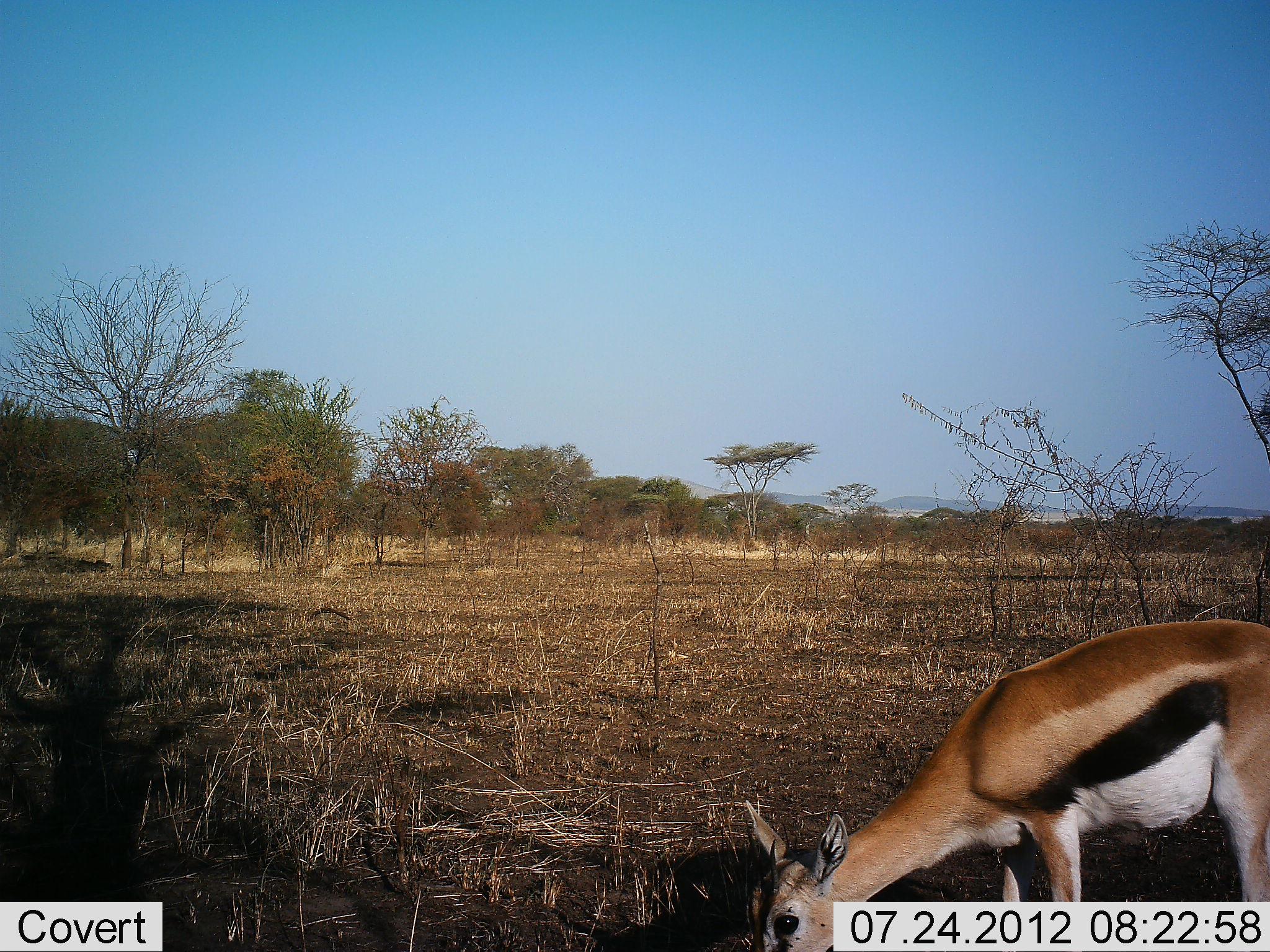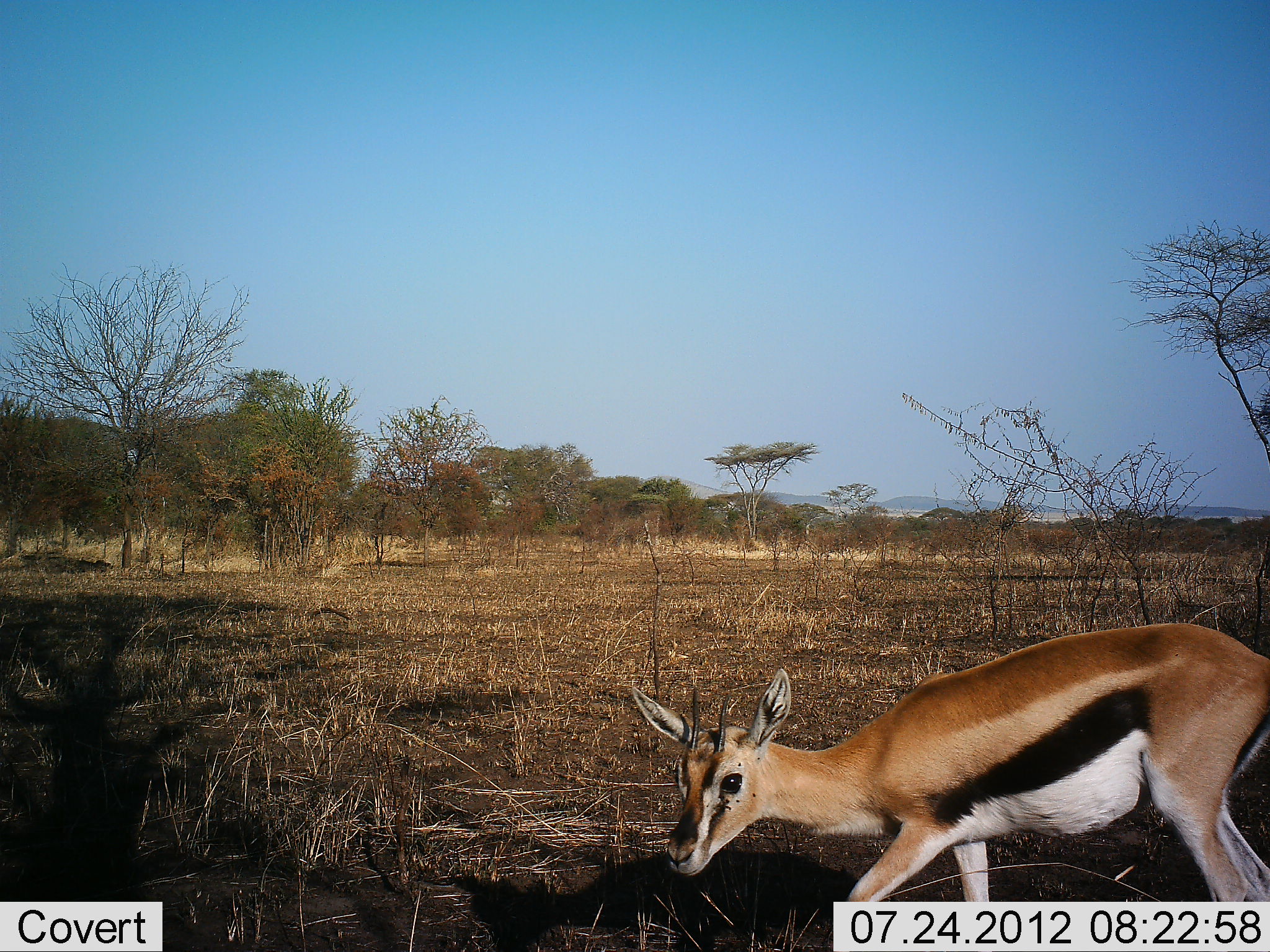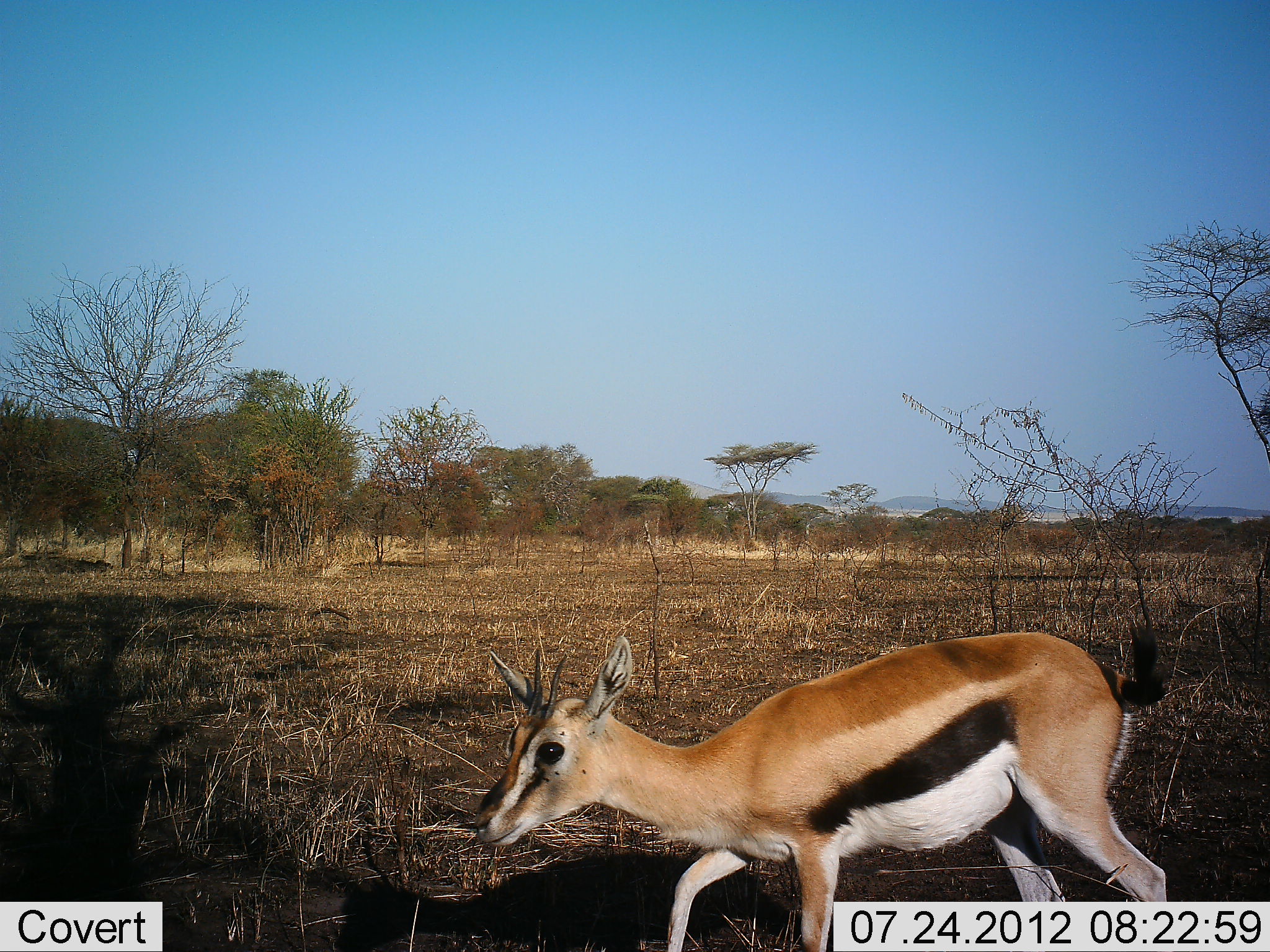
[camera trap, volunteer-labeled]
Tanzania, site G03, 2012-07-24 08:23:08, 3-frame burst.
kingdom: Animalia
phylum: Chordata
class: Mammalia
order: Artiodactyla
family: Bovidae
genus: Eudorcas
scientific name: Eudorcas thomsonii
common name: thomson's gazelle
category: gazellethomsons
Gazellethomsons (thomson's gazelle) (Eudorcas thomsonii), count 1. Behavior (volunteer vote fractions): standing 10%, resting 0%, moving 90%, interacting 0%. Young present (vote fraction): 0%. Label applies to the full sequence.